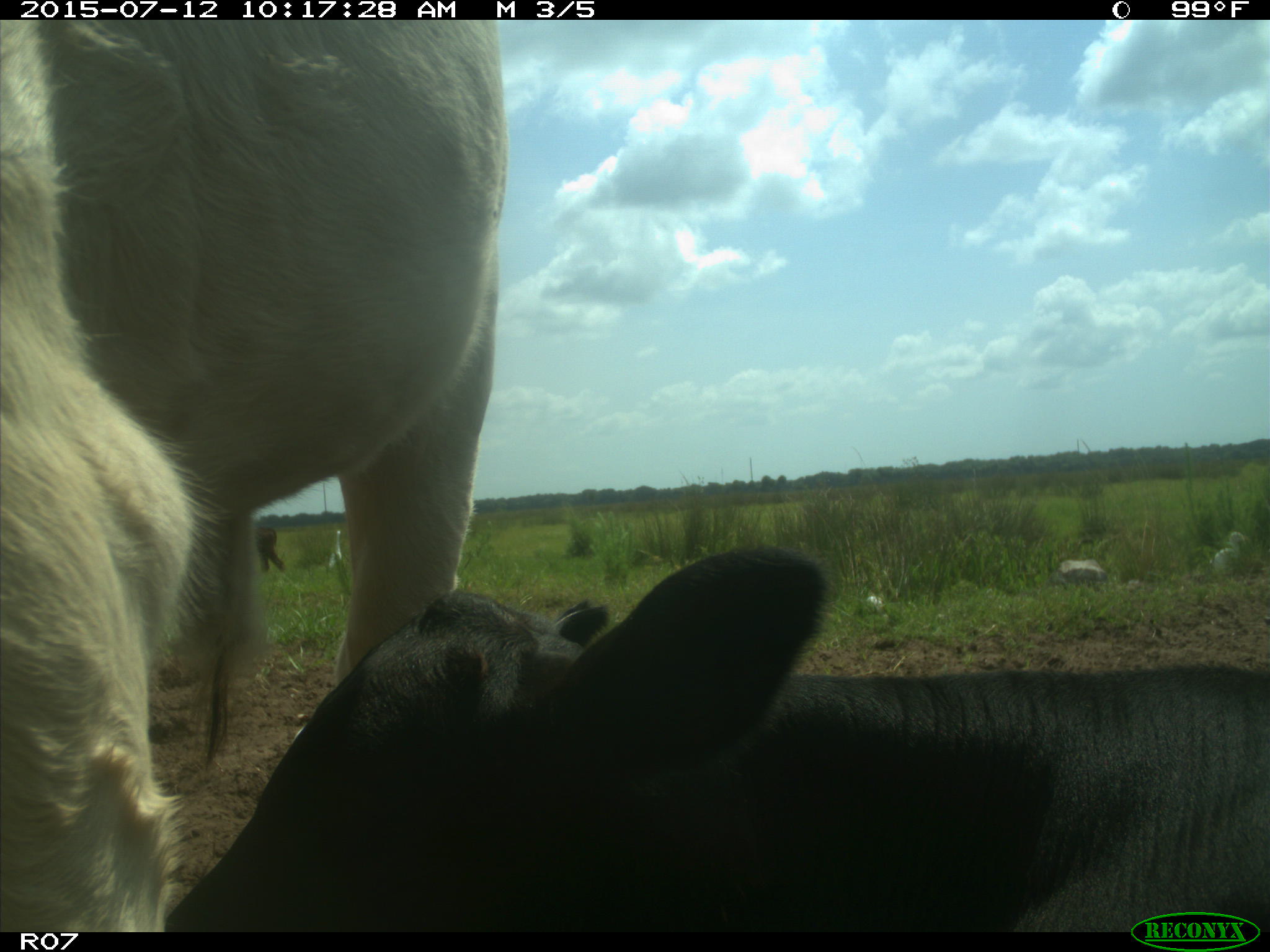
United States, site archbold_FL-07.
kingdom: Animalia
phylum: Chordata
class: Mammalia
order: Artiodactyla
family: Bovidae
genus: Bos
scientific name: Bos taurus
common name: domestic cow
Bos taurus (domestic cow).